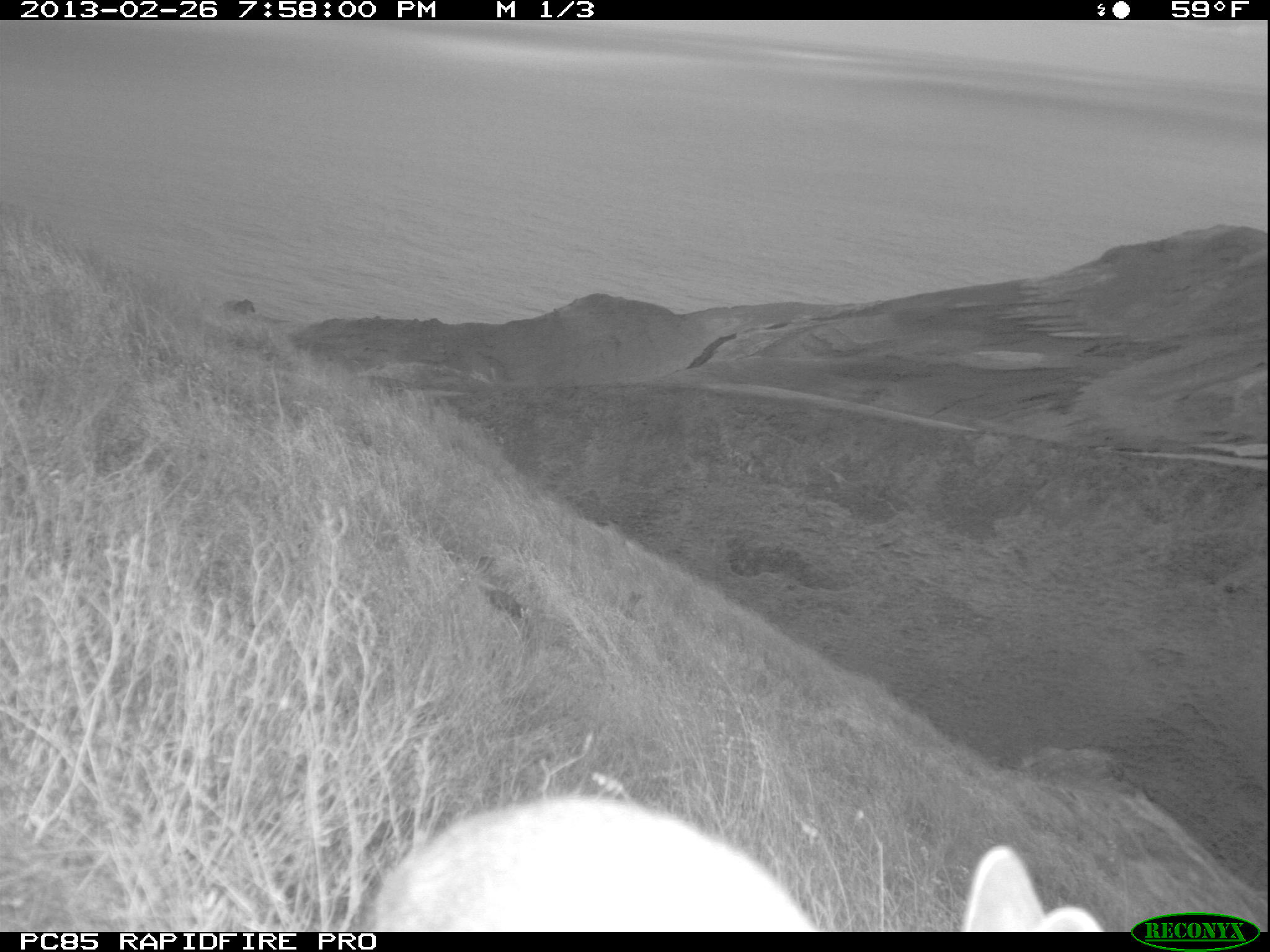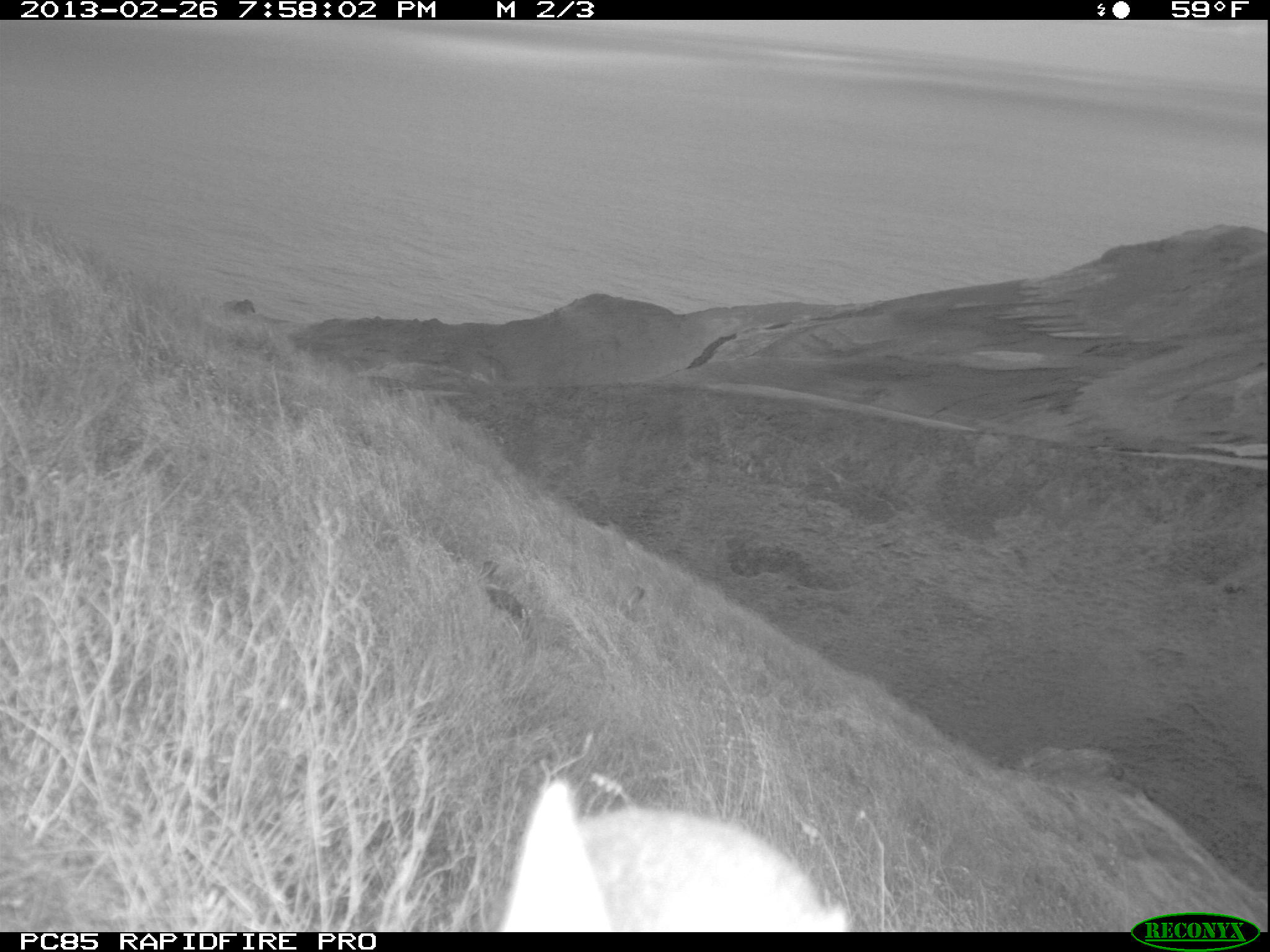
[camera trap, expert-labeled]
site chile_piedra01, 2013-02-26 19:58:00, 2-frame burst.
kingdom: Animalia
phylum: Chordata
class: Mammalia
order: Lagomorpha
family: Leporidae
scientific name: Leporidae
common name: rabbits and hares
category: rabbit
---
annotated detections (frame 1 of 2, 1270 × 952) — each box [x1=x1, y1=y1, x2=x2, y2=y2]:
rabbit: [x1=354, y1=791, x2=1110, y2=933]; [x1=440, y1=553, x2=523, y2=627]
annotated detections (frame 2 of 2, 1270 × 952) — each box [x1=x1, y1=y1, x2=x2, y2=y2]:
rabbit: [x1=492, y1=788, x2=853, y2=933]; [x1=461, y1=555, x2=537, y2=628]; [x1=617, y1=577, x2=660, y2=631]